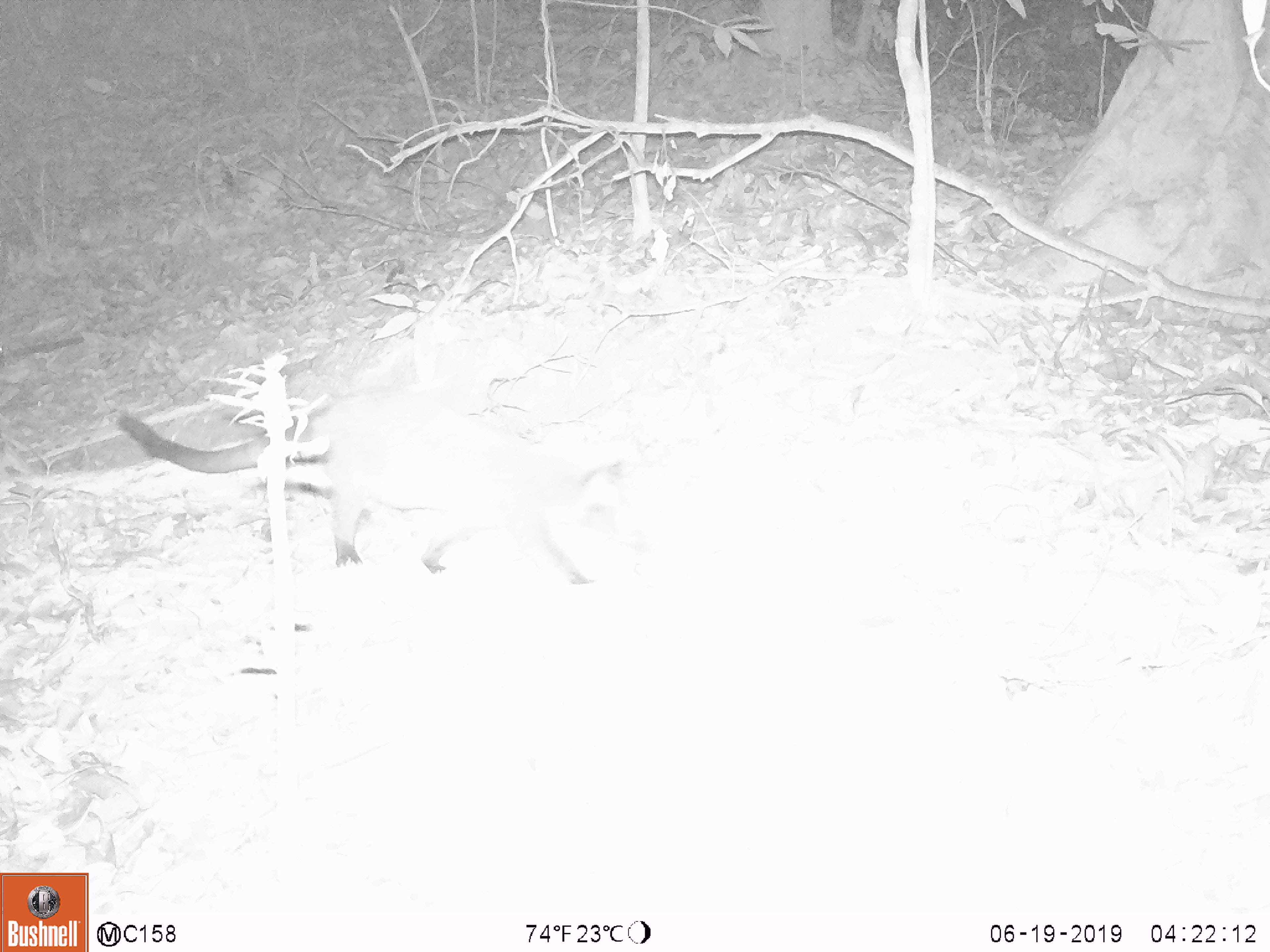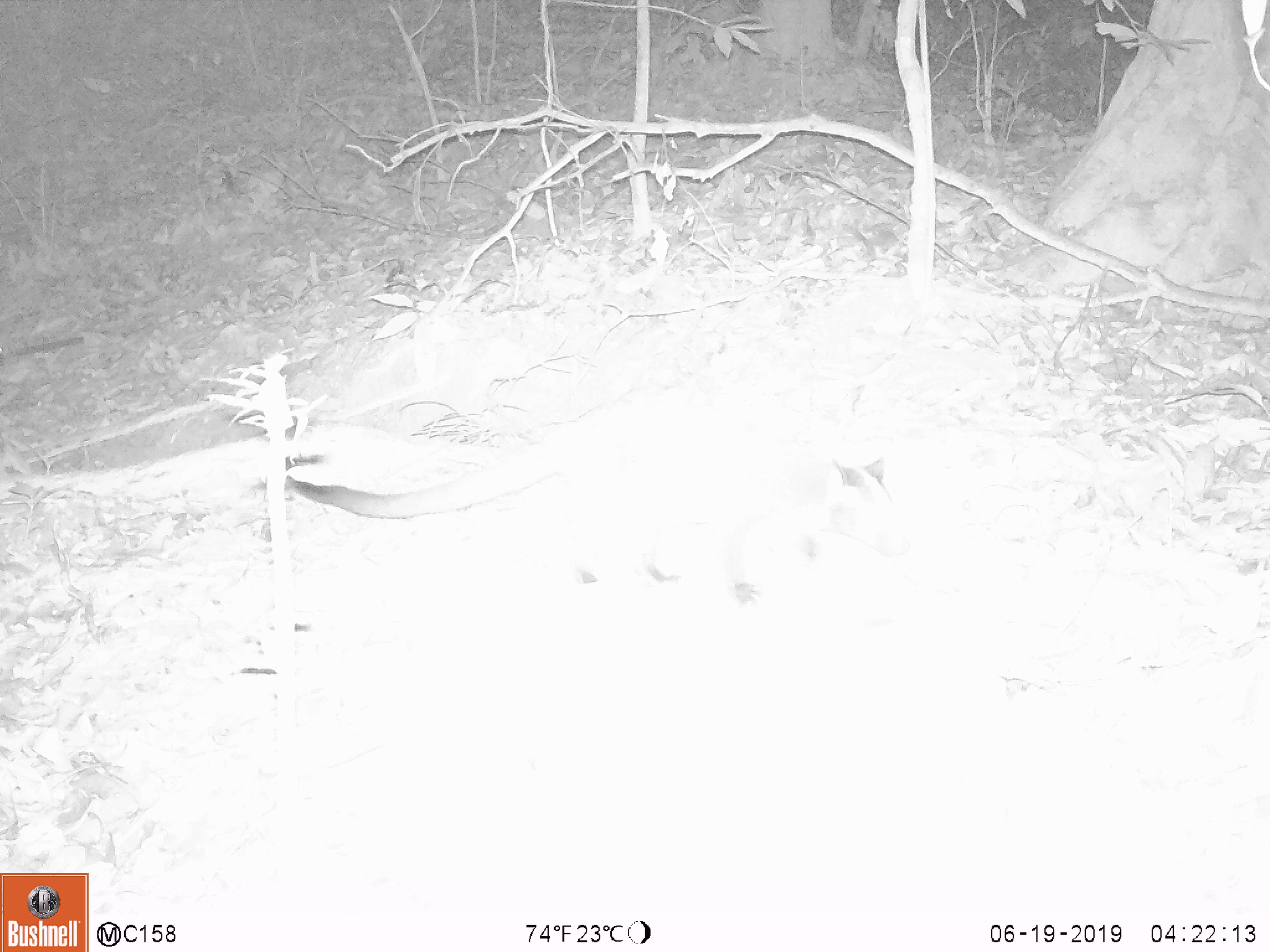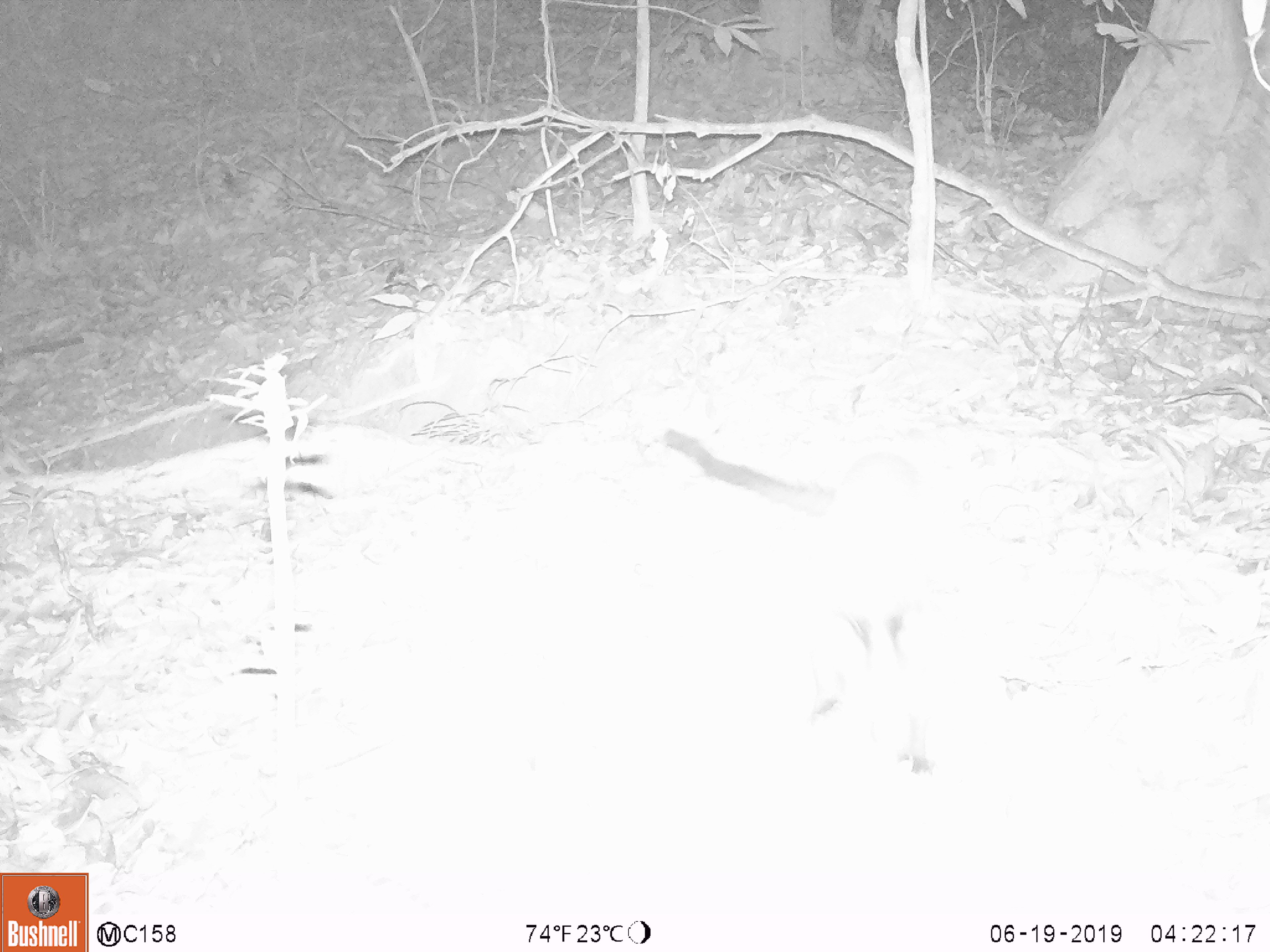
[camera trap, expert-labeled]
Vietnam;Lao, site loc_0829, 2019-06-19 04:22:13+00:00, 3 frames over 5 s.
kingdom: Animalia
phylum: Chordata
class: Mammalia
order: Carnivora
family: Viverridae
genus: Paguma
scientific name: Paguma larvata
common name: masked palm civet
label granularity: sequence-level